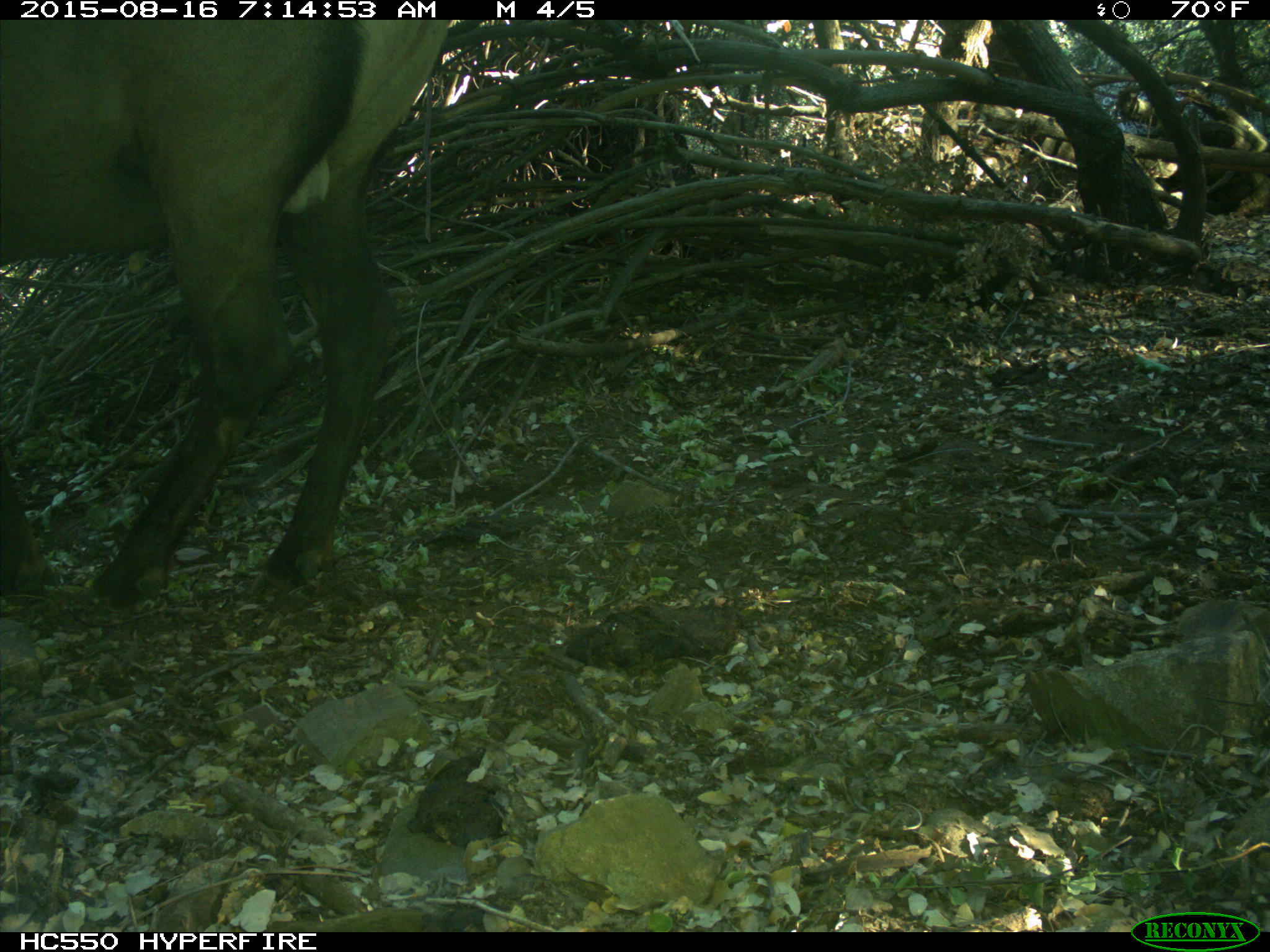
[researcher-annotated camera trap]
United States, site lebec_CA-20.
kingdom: Animalia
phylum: Chordata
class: Mammalia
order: Artiodactyla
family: Cervidae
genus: Cervus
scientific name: Cervus canadensis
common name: elk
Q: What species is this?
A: Cervus canadensis (elk).